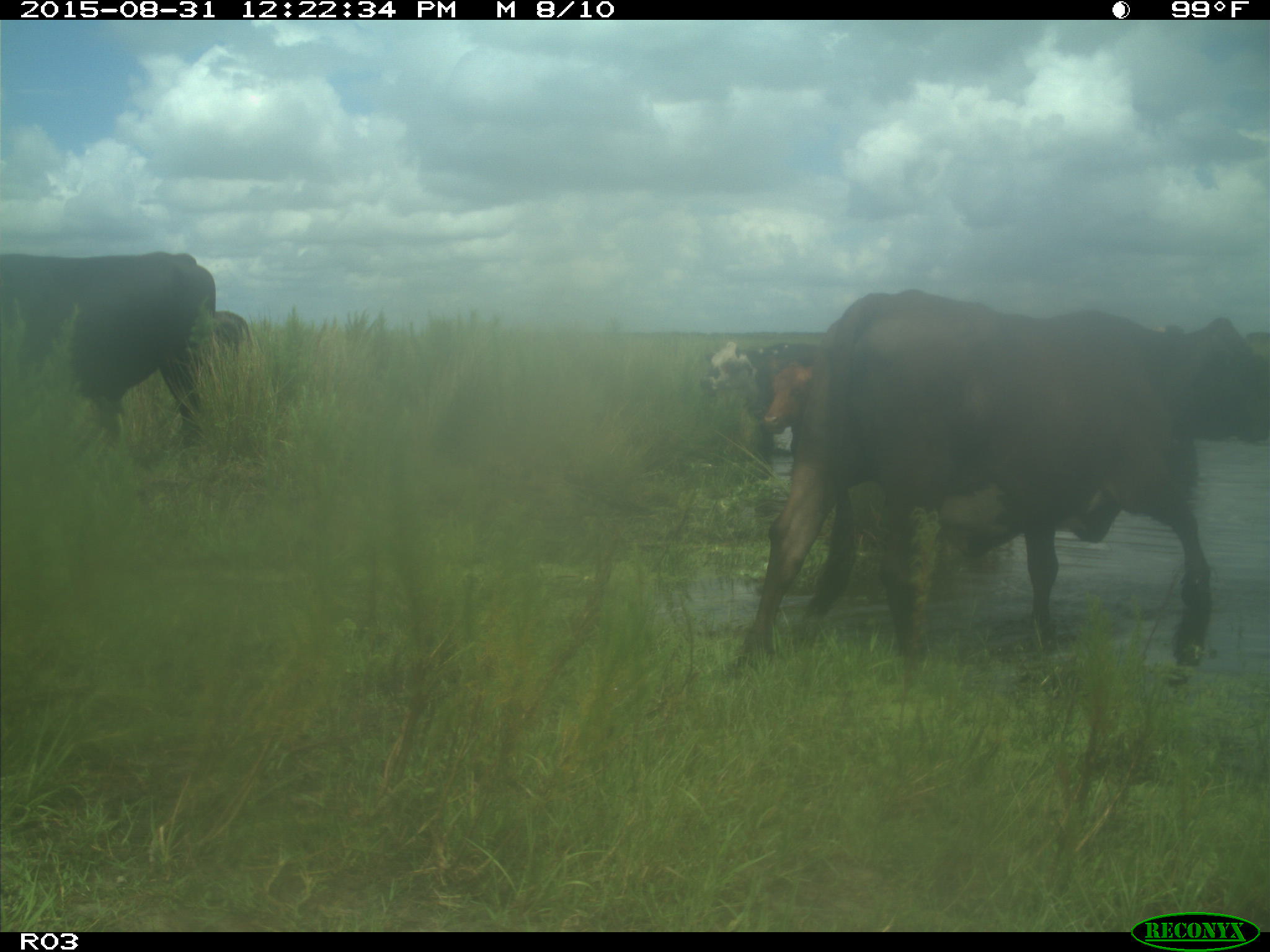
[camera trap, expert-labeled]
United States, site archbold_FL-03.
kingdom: Animalia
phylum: Chordata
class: Mammalia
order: Artiodactyla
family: Bovidae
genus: Bos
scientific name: Bos taurus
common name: domestic cow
Bos taurus (domestic cow).